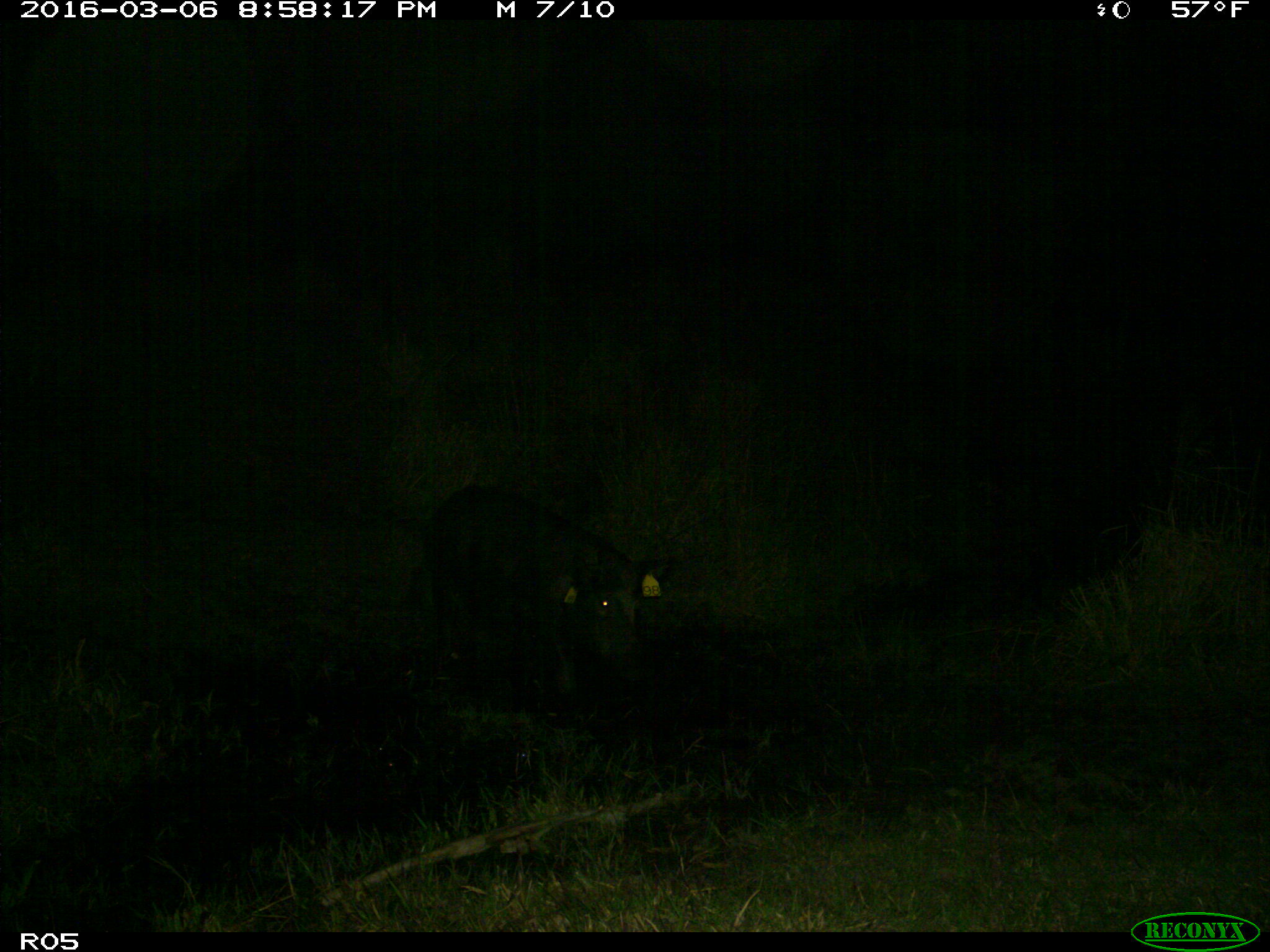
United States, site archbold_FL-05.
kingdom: Animalia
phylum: Chordata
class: Mammalia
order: Artiodactyla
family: Suidae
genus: Sus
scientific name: Sus scrofa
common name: wild boar